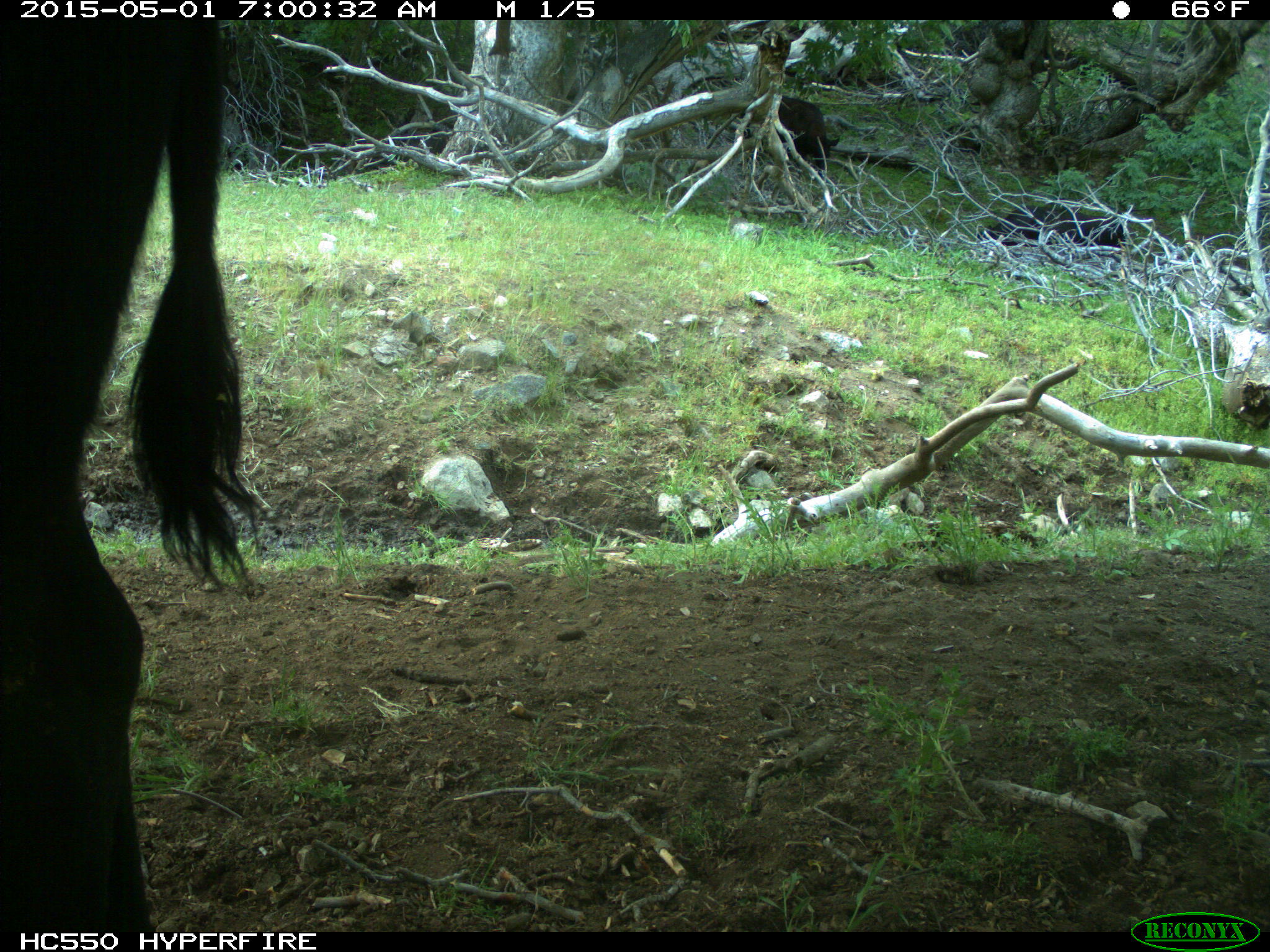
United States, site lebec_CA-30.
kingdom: Animalia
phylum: Chordata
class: Mammalia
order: Artiodactyla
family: Bovidae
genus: Bos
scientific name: Bos taurus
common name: domestic cow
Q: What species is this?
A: Bos taurus (domestic cow).